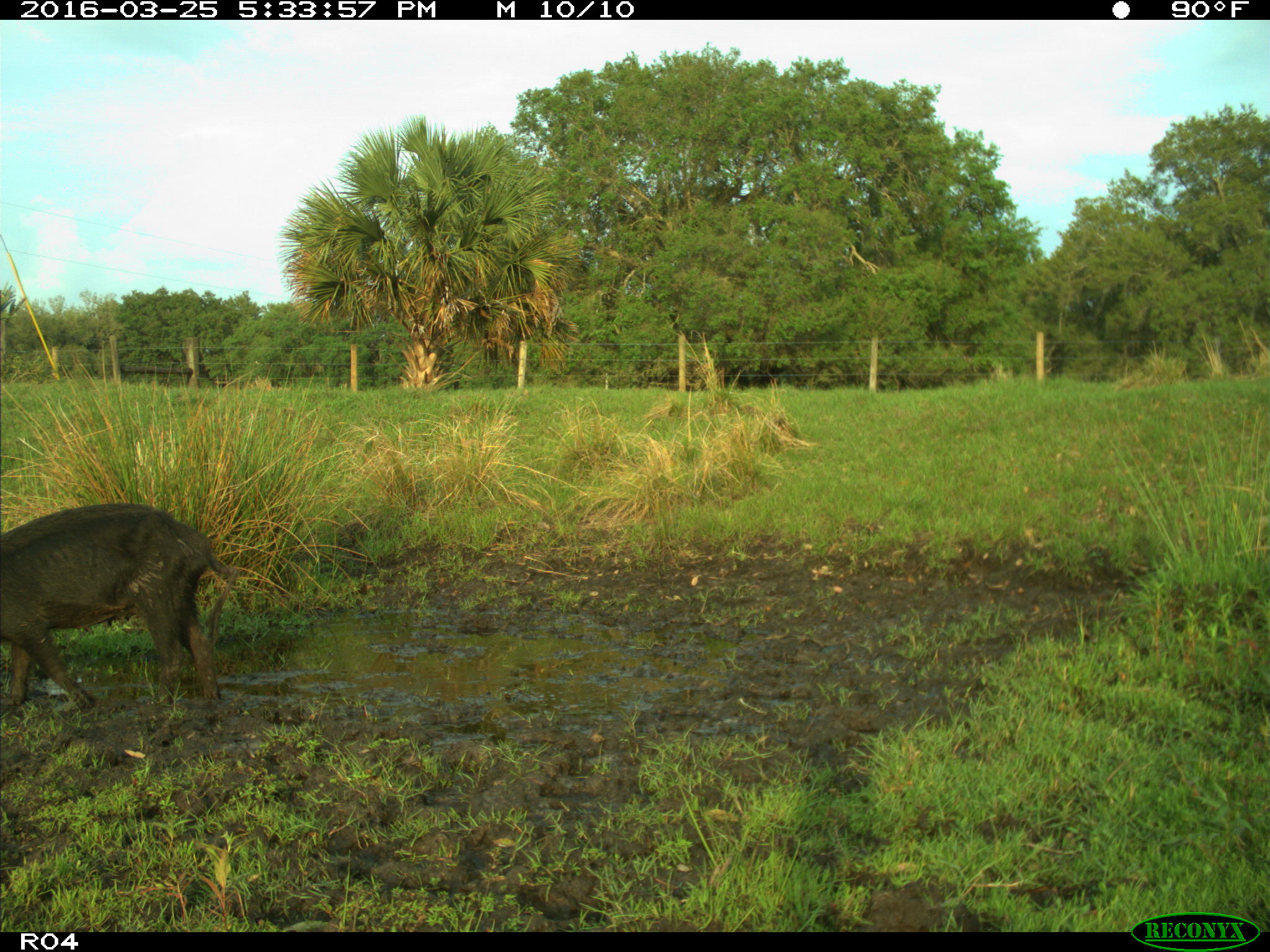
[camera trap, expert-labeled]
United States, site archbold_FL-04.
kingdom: Animalia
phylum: Chordata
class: Mammalia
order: Artiodactyla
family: Suidae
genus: Sus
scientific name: Sus scrofa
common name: wild boar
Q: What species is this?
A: Sus scrofa (wild boar).